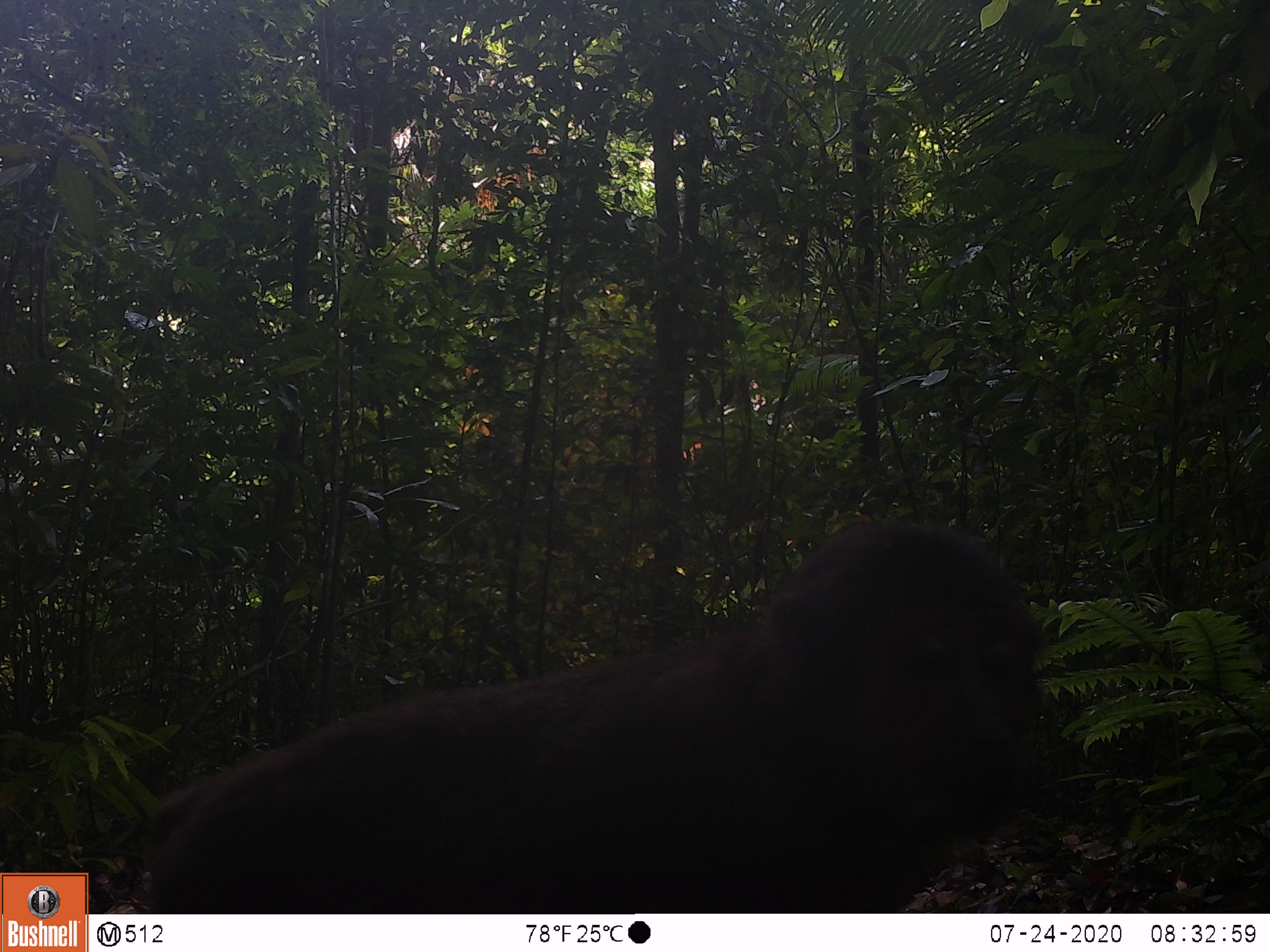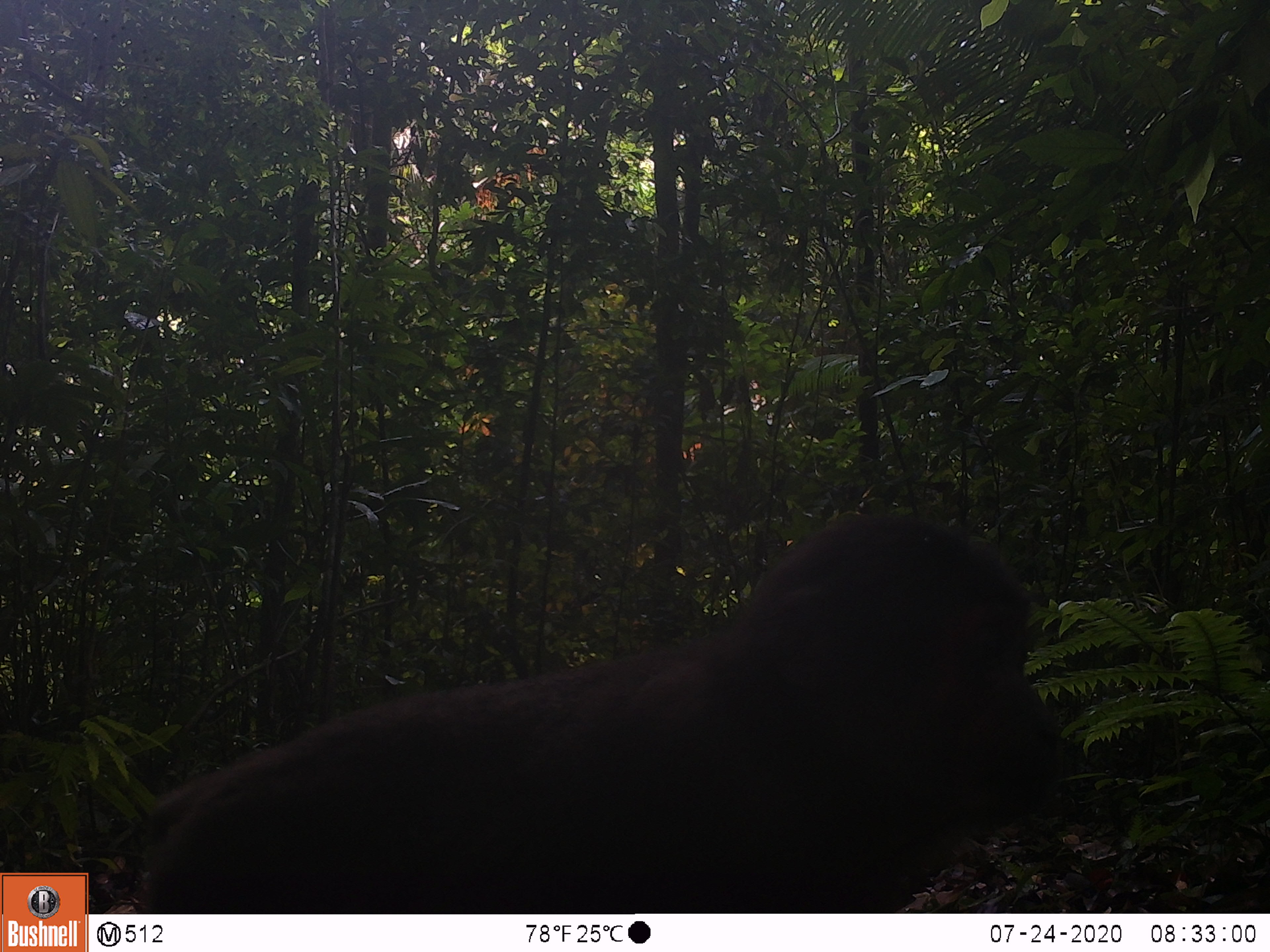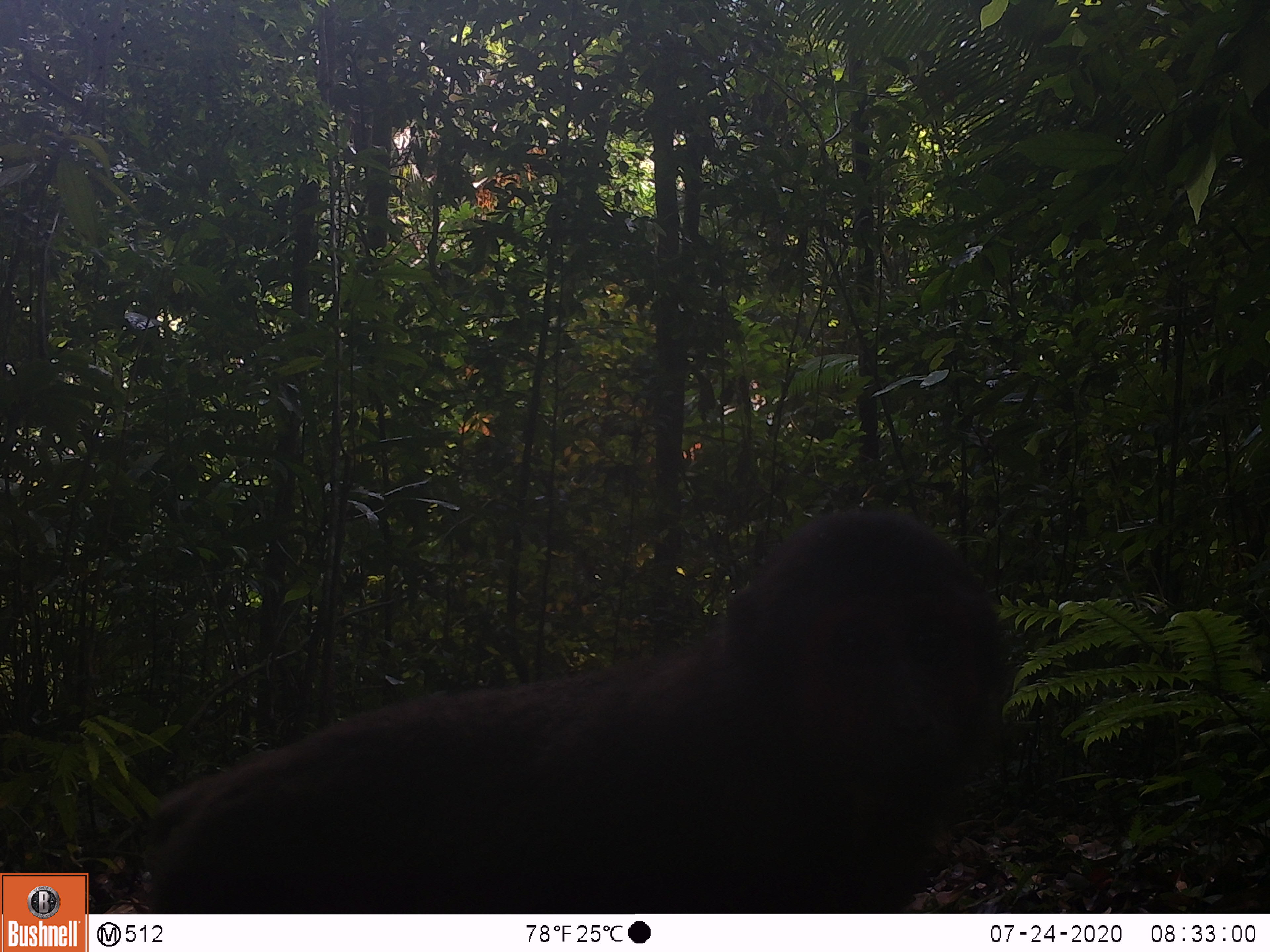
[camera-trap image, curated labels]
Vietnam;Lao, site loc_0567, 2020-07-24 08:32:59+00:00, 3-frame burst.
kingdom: Animalia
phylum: Chordata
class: Mammalia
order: Primates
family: Cercopithecidae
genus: Macaca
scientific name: Macaca arctoides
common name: stump-tailed macaque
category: stump tailed macaque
Stump tailed macaque (stump-tailed macaque) (Macaca arctoides). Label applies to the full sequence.